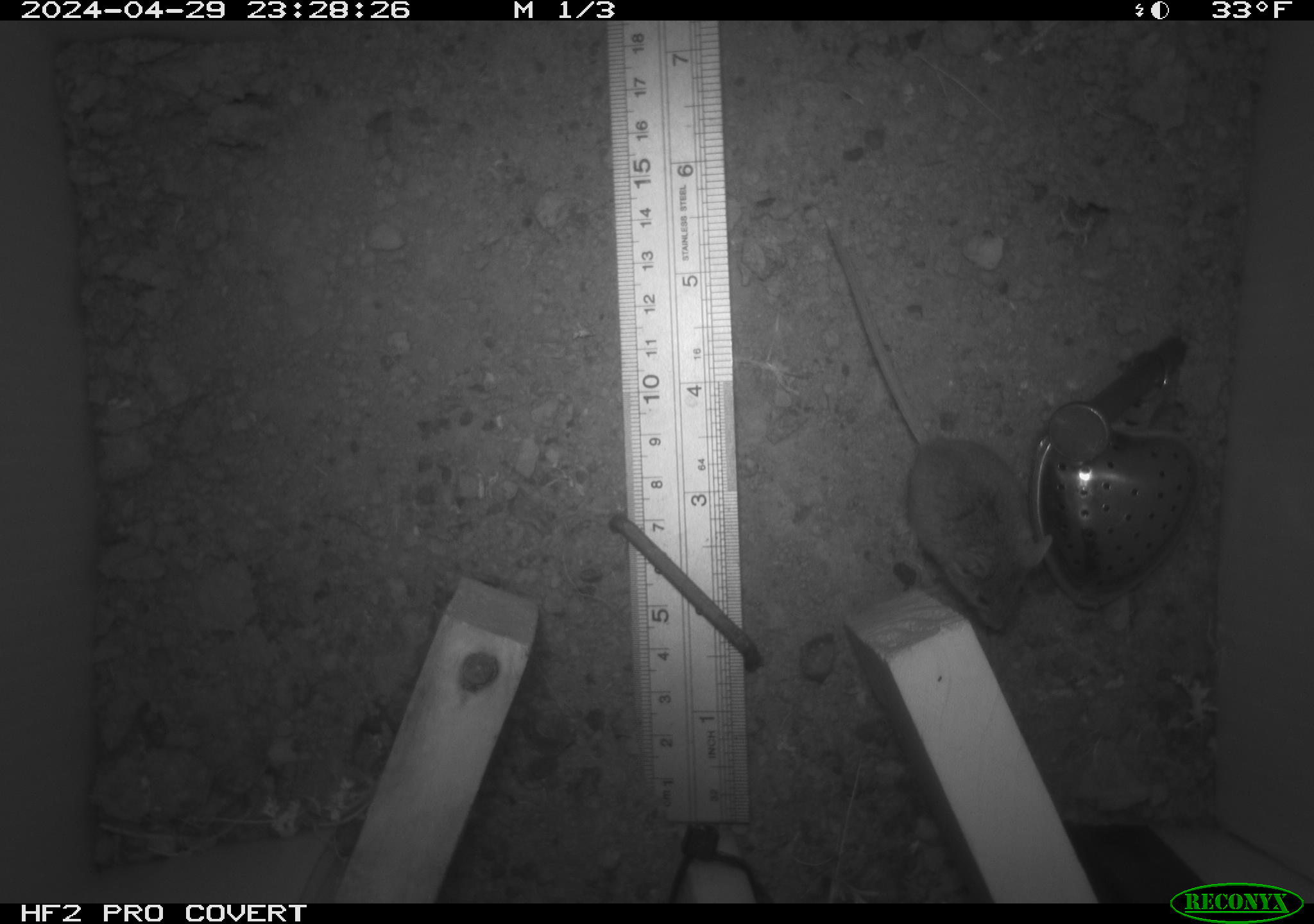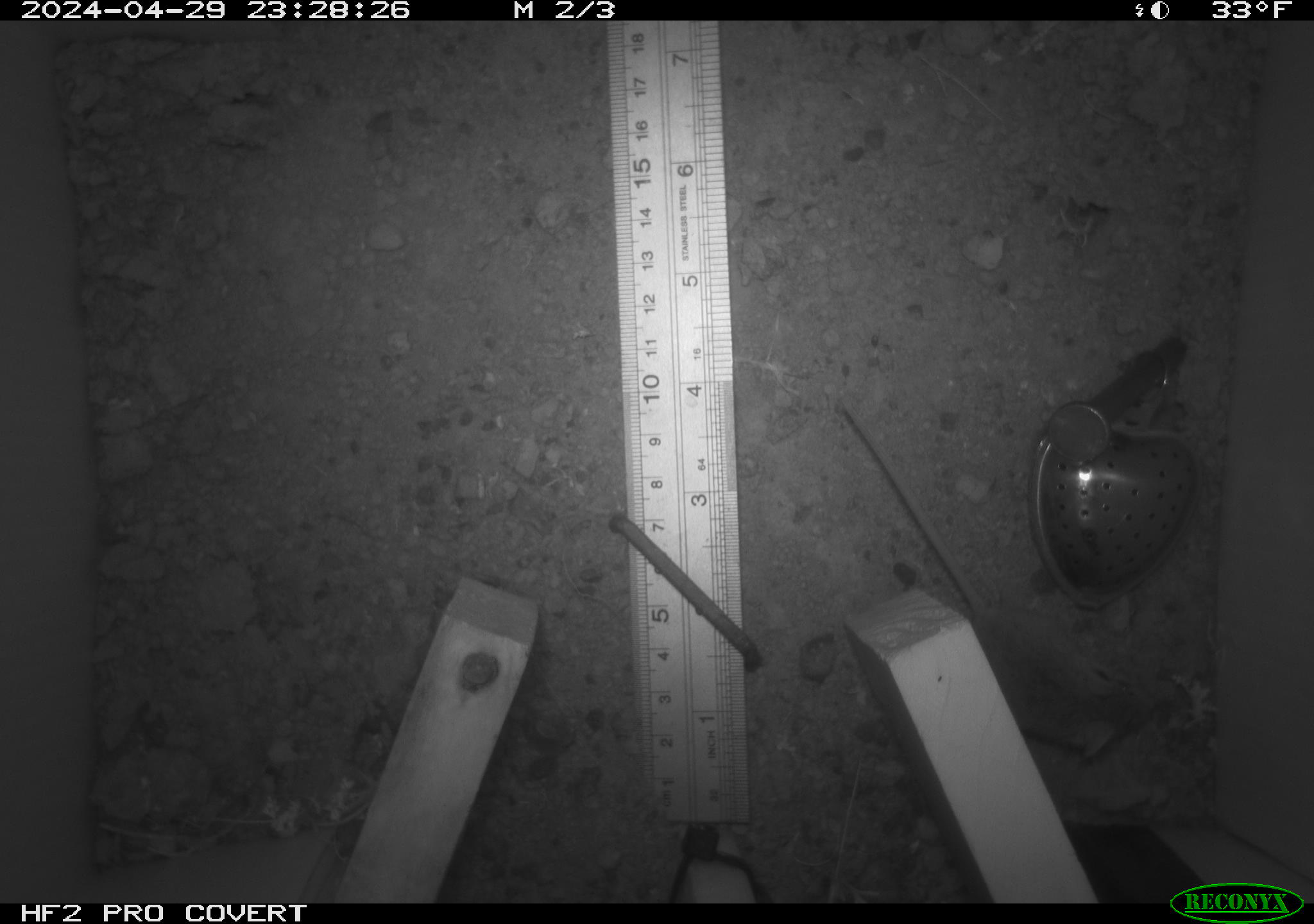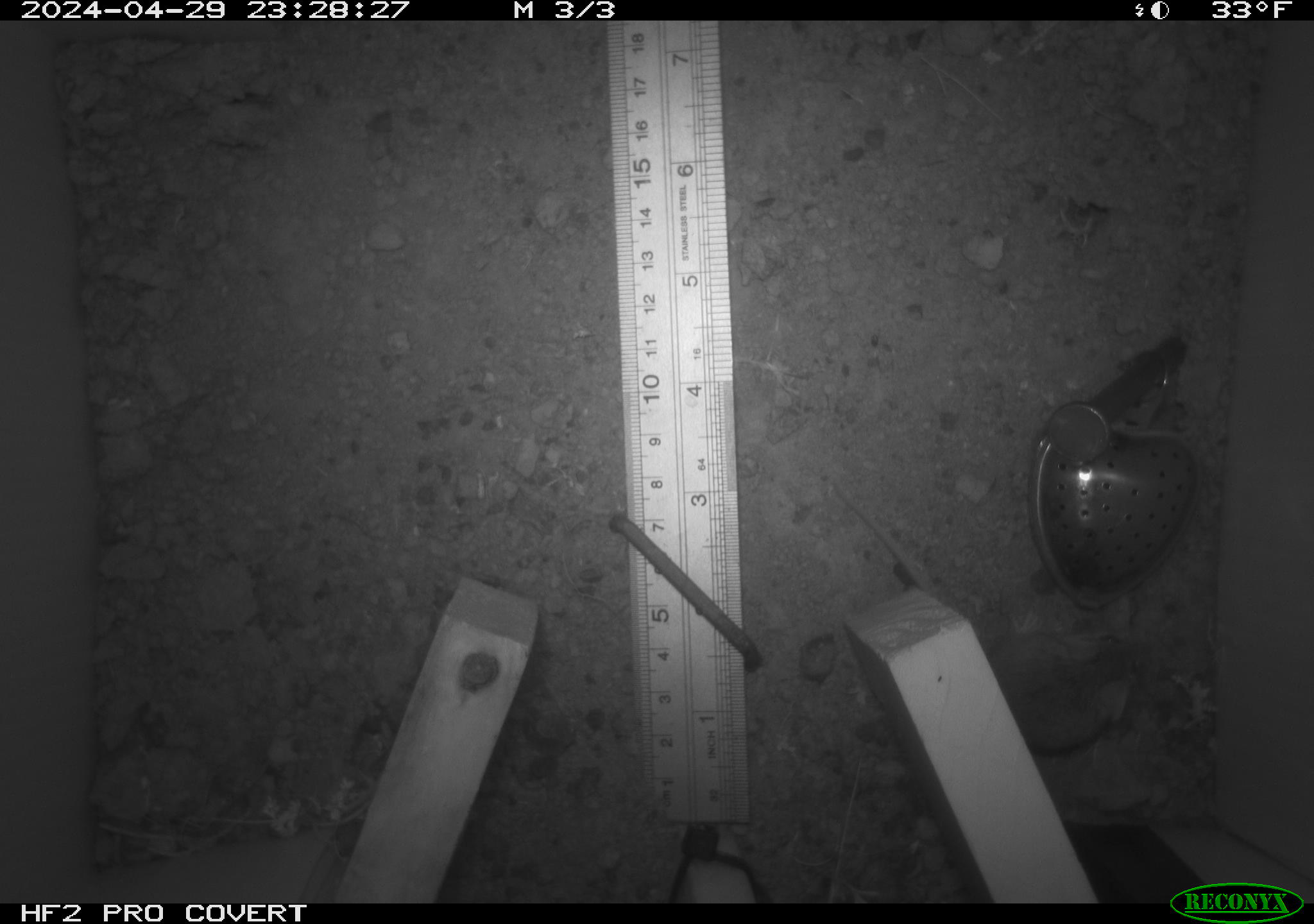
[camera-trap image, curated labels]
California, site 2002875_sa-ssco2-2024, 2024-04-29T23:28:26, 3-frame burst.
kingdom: Animalia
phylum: Chordata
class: Mammalia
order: Rodentia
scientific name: Rodentia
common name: mouse species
Mouse species (Rodentia).